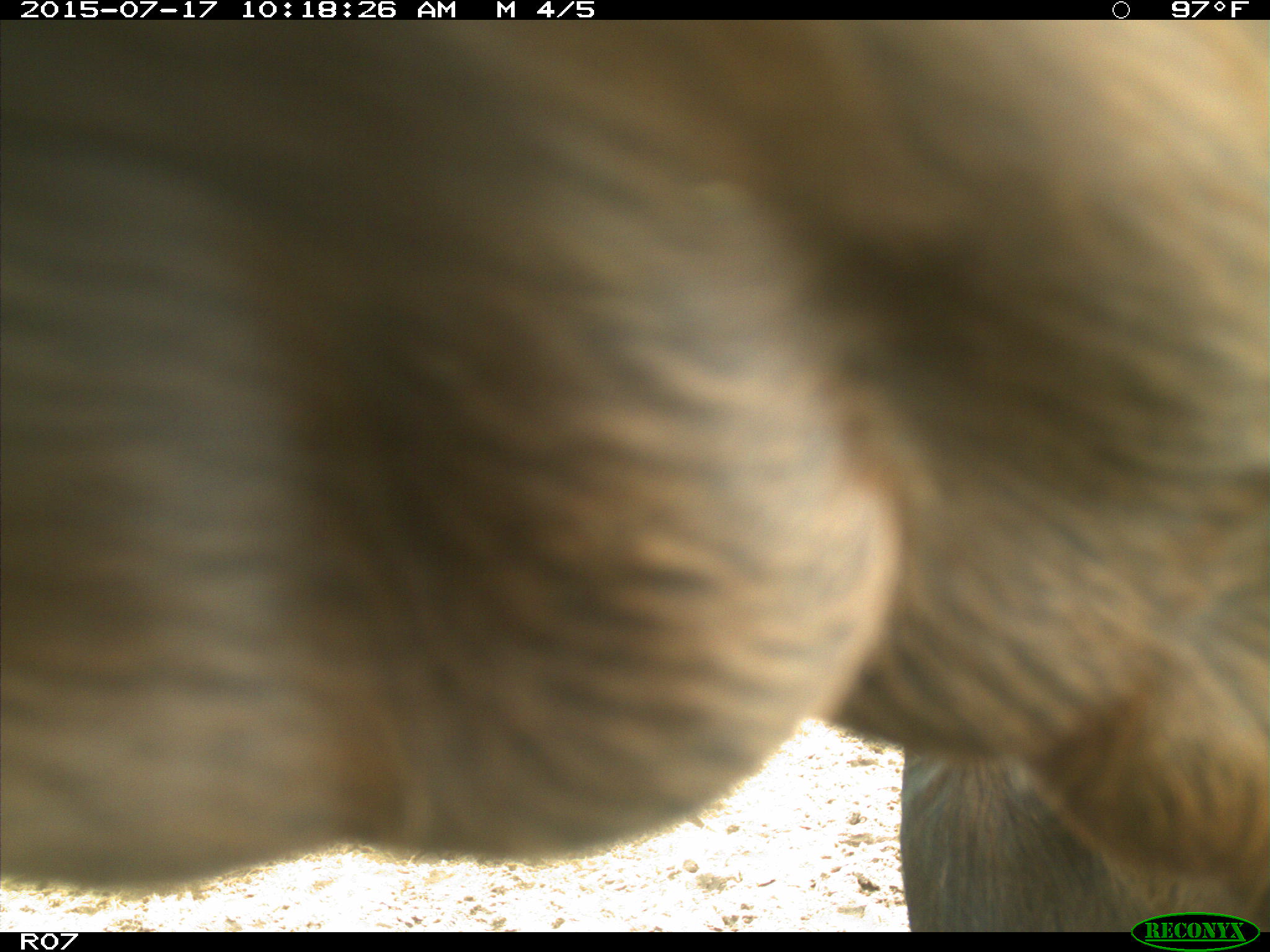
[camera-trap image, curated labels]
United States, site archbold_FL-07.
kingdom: Animalia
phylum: Chordata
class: Mammalia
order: Artiodactyla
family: Bovidae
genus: Bos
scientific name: Bos taurus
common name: domestic cow